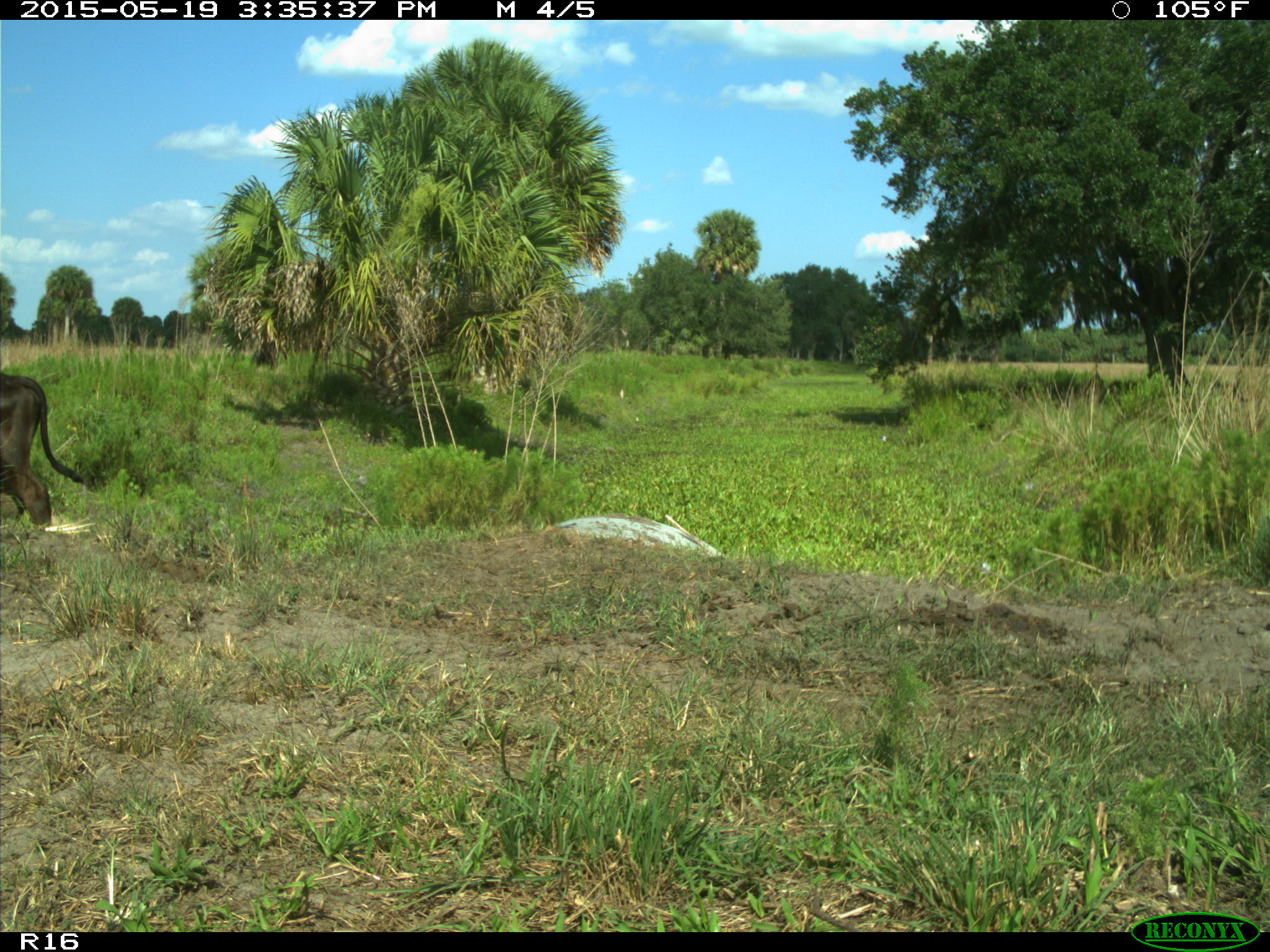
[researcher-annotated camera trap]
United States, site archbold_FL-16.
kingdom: Animalia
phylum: Chordata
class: Mammalia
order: Artiodactyla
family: Bovidae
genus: Bos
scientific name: Bos taurus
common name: domestic cow